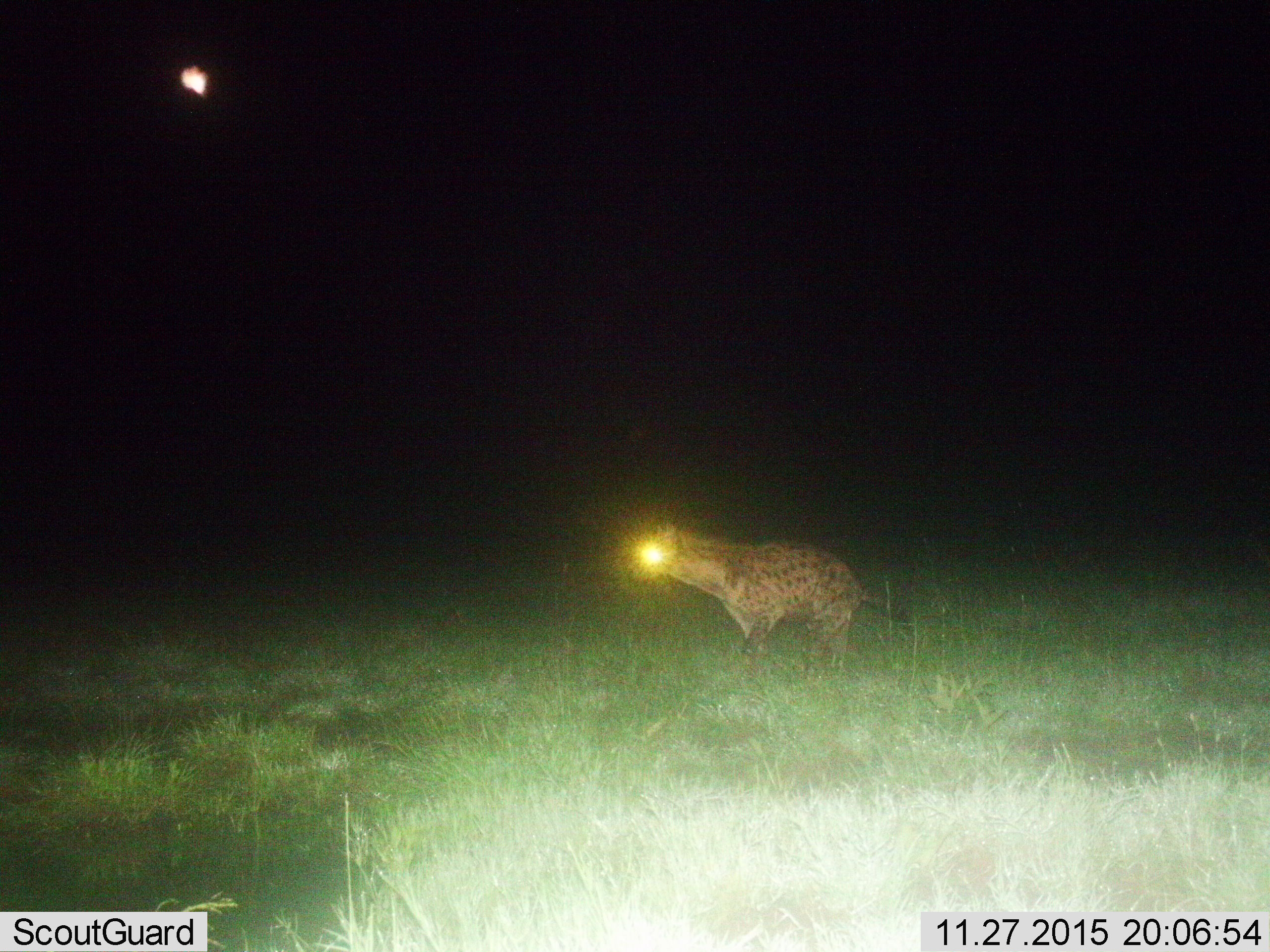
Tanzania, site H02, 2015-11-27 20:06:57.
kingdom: Animalia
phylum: Chordata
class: Mammalia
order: Carnivora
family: Hyaenidae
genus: Crocuta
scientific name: Crocuta crocuta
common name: spotted hyena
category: hyenaspotted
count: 1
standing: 33%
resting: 0%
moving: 67%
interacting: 0%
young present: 0%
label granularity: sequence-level